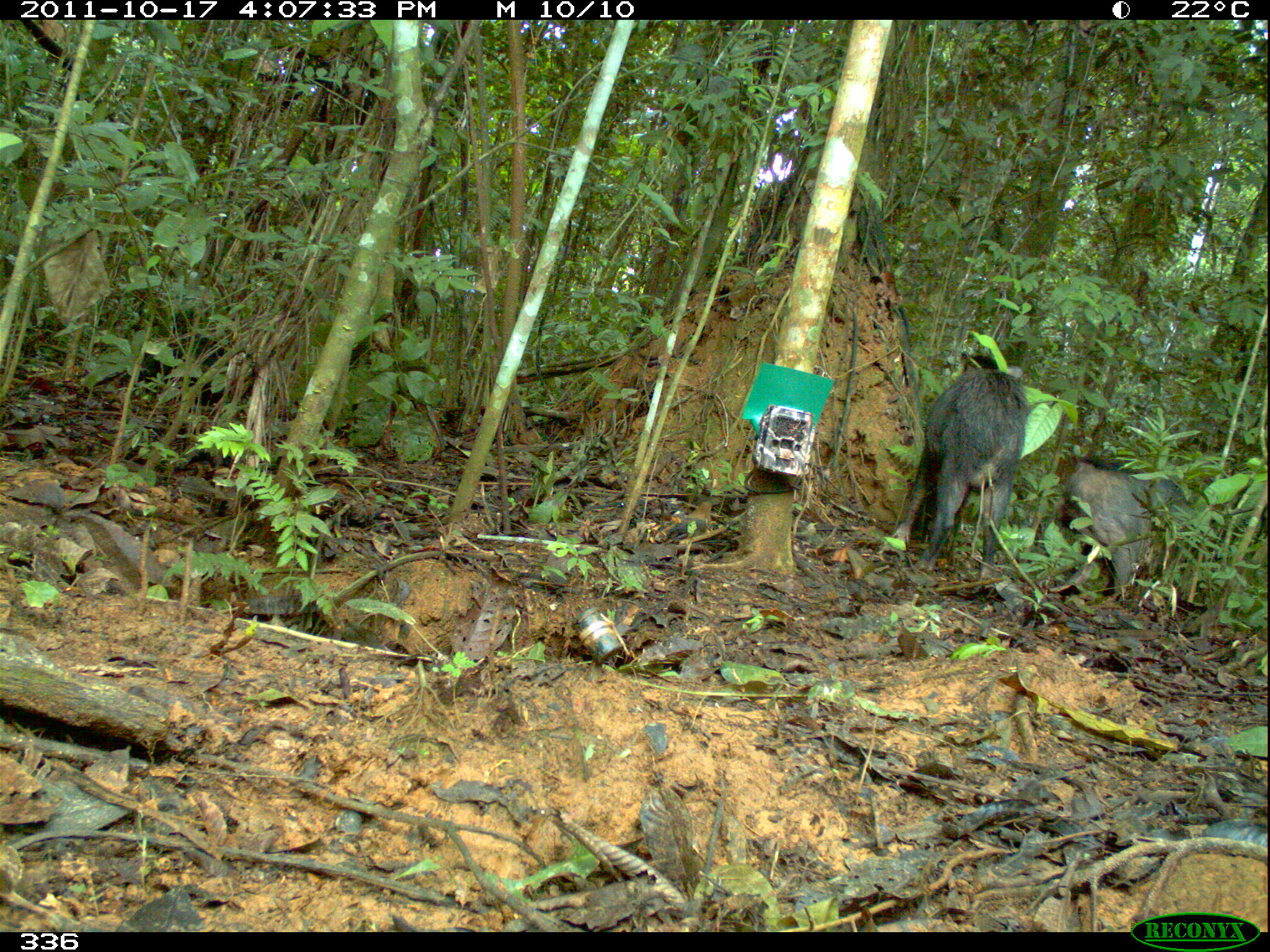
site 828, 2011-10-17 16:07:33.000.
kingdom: Animalia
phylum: Chordata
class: Mammalia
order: Artiodactyla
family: Tayassuidae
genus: Tayassu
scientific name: Tayassu pecari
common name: white-lipped peccary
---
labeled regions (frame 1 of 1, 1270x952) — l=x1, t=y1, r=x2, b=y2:
tayassu pecari: l=892, t=349, r=1029, b=584; l=1048, t=460, r=1195, b=599